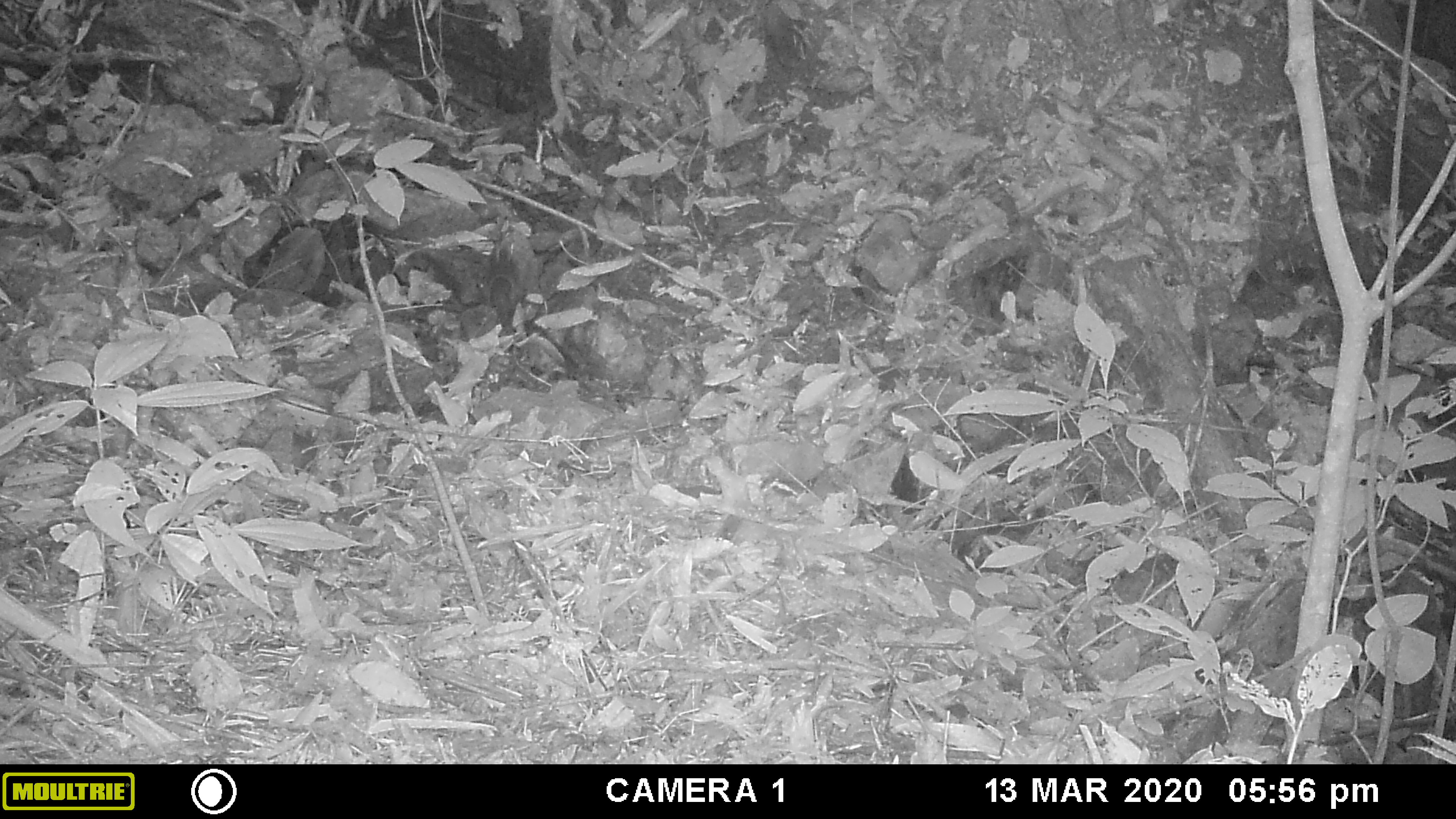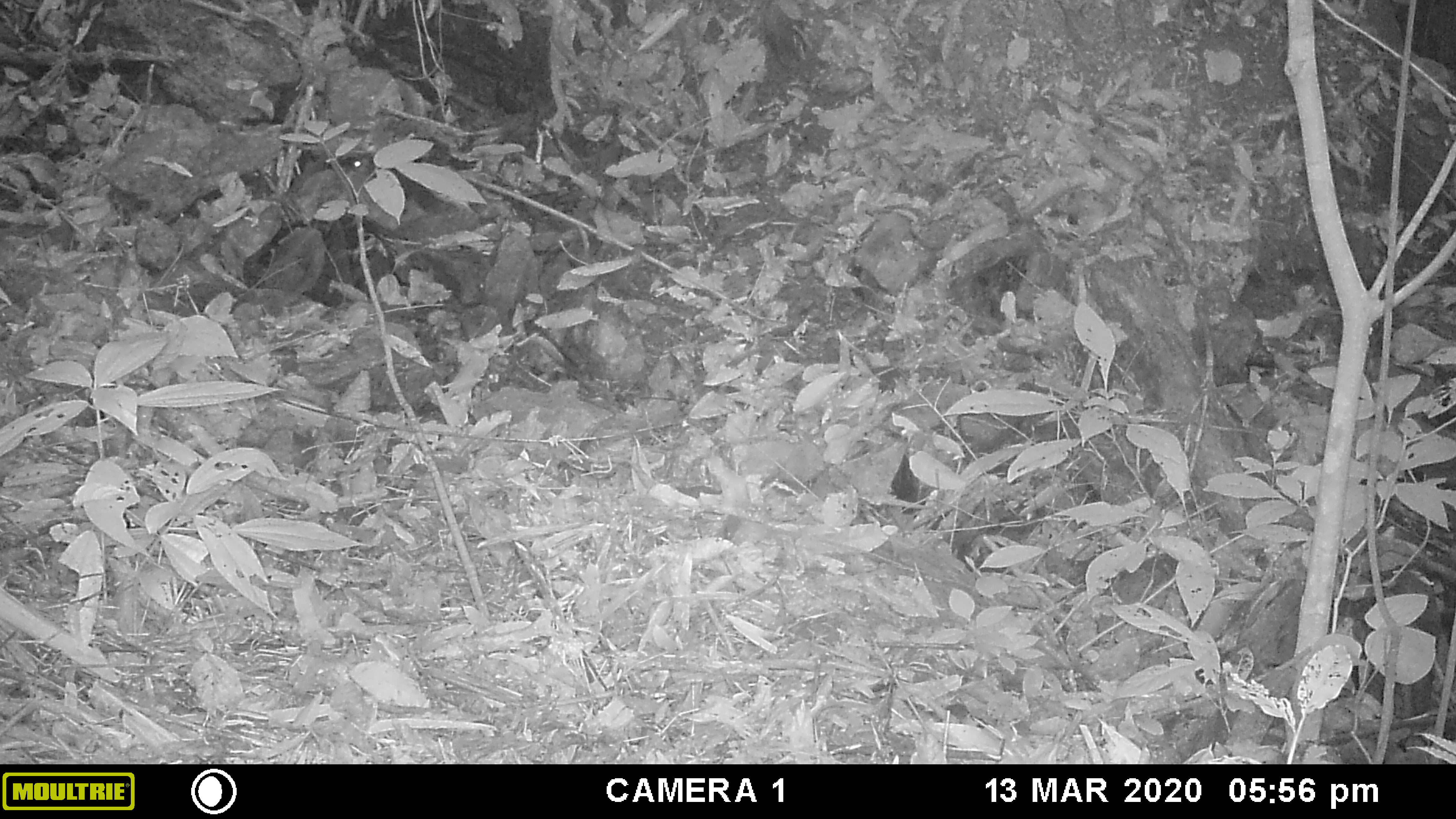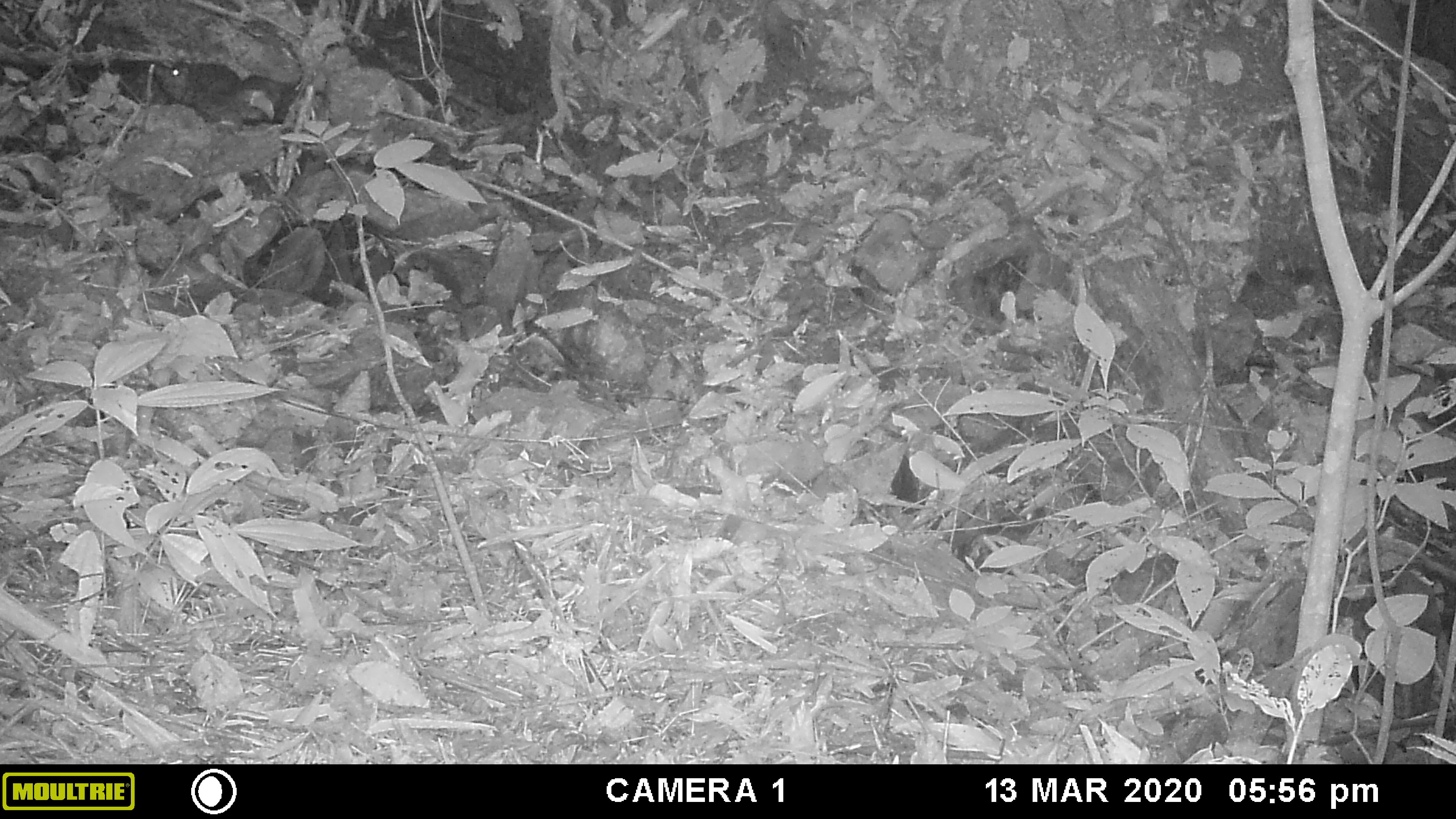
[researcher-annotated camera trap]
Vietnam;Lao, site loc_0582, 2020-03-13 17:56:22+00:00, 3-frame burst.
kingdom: Animalia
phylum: Chordata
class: Mammalia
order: Rodentia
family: Sciuridae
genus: Dremomys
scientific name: Dremomys rufigenis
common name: red-cheeked squirrel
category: red cheeked squirrel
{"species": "red cheeked squirrel (red-cheeked squirrel) (Dremomys rufigenis)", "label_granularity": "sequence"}